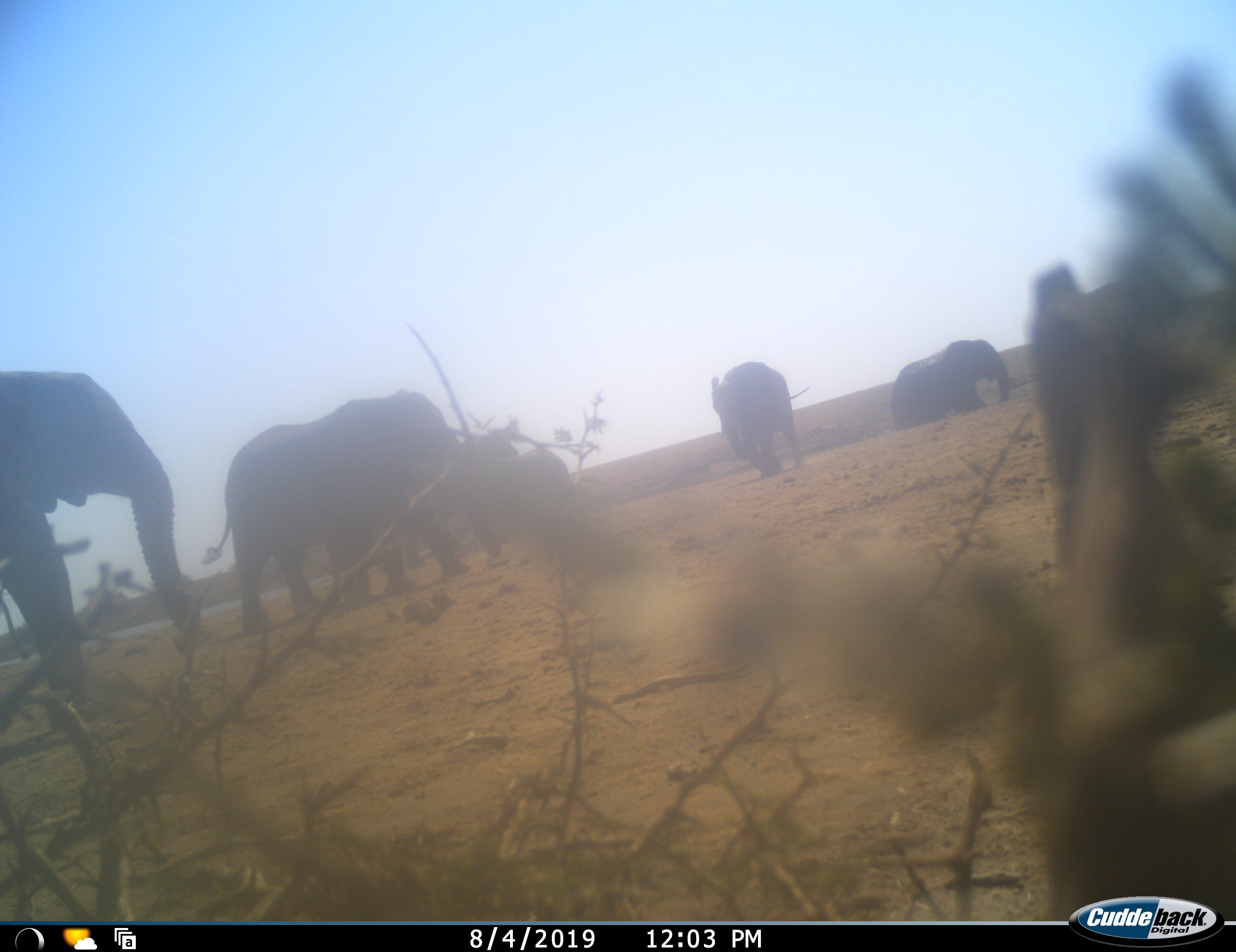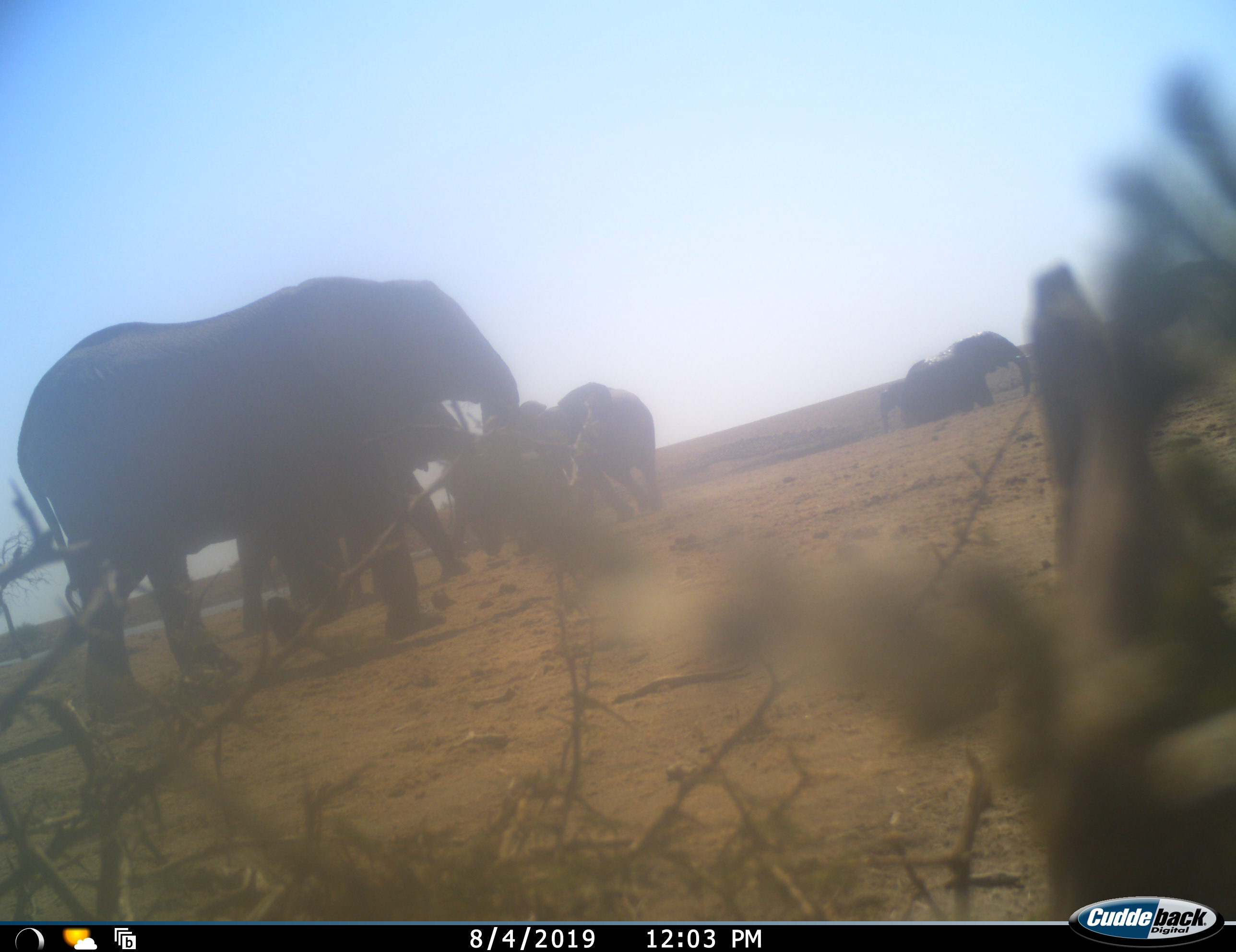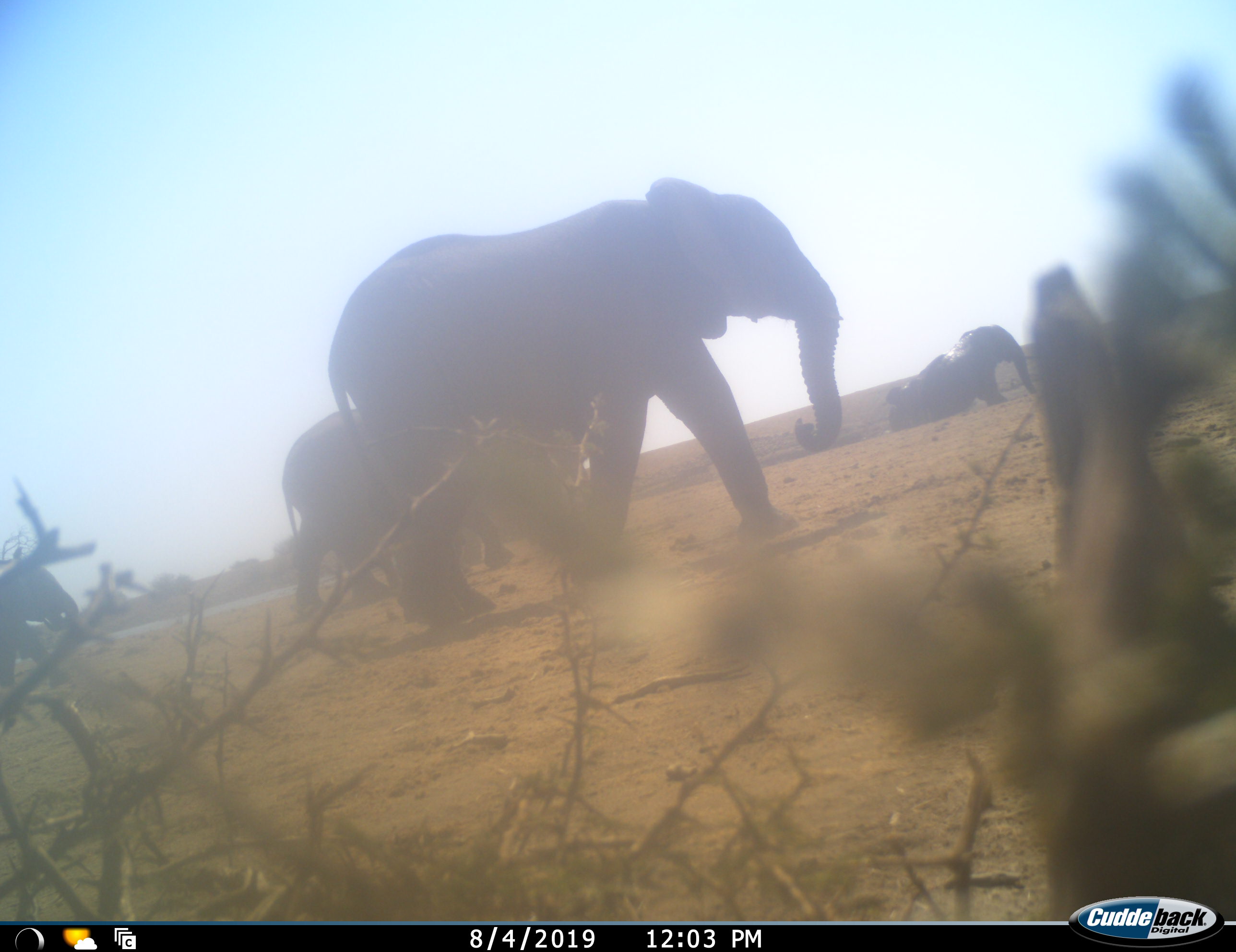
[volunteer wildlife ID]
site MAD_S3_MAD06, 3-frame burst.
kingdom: Animalia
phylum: Chordata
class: Mammalia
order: Proboscidea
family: Elephantidae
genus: Loxodonta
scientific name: Loxodonta africana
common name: african bush elephant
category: elephant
Elephant (african bush elephant) (Loxodonta africana), count 8. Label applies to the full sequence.